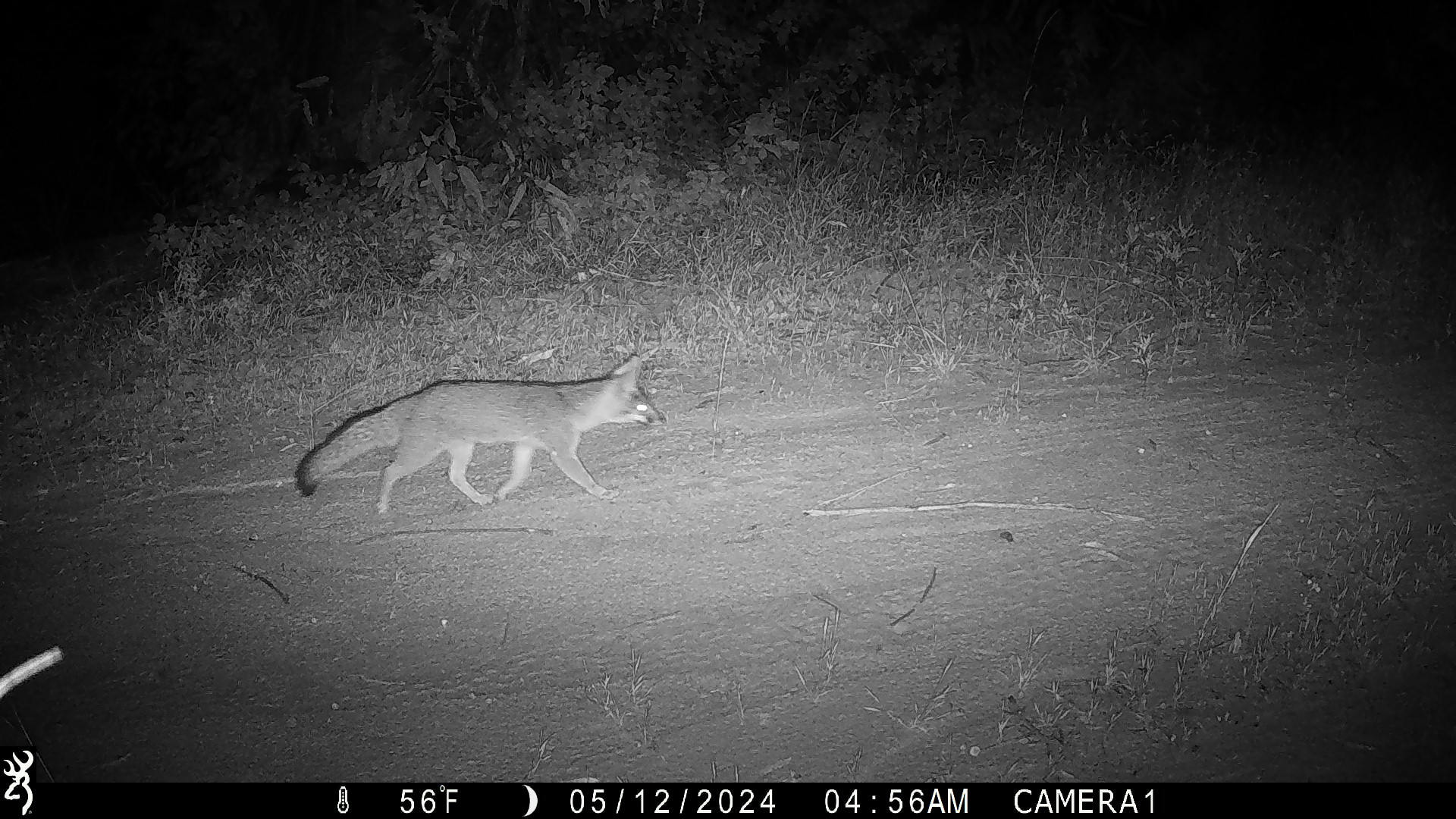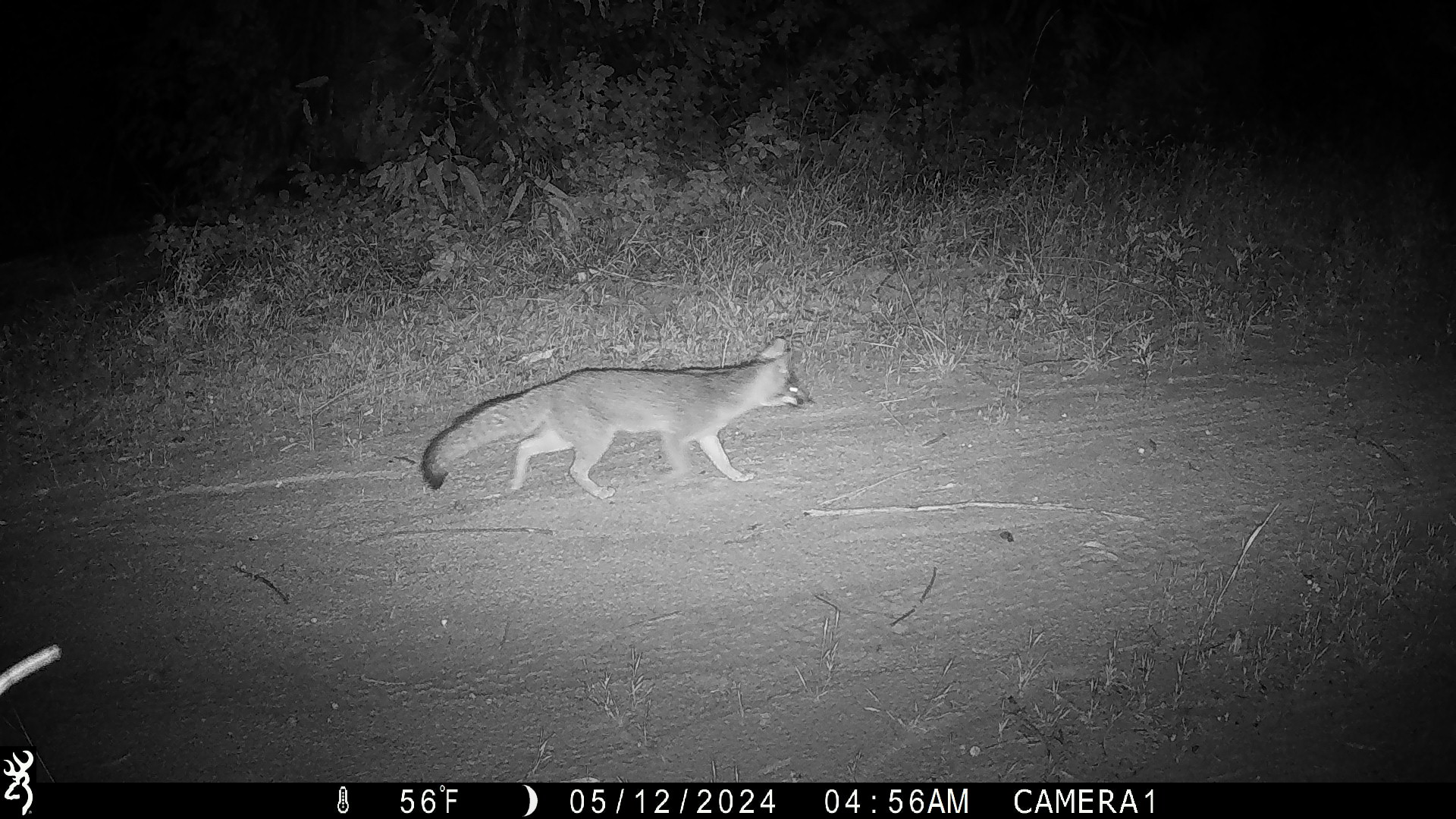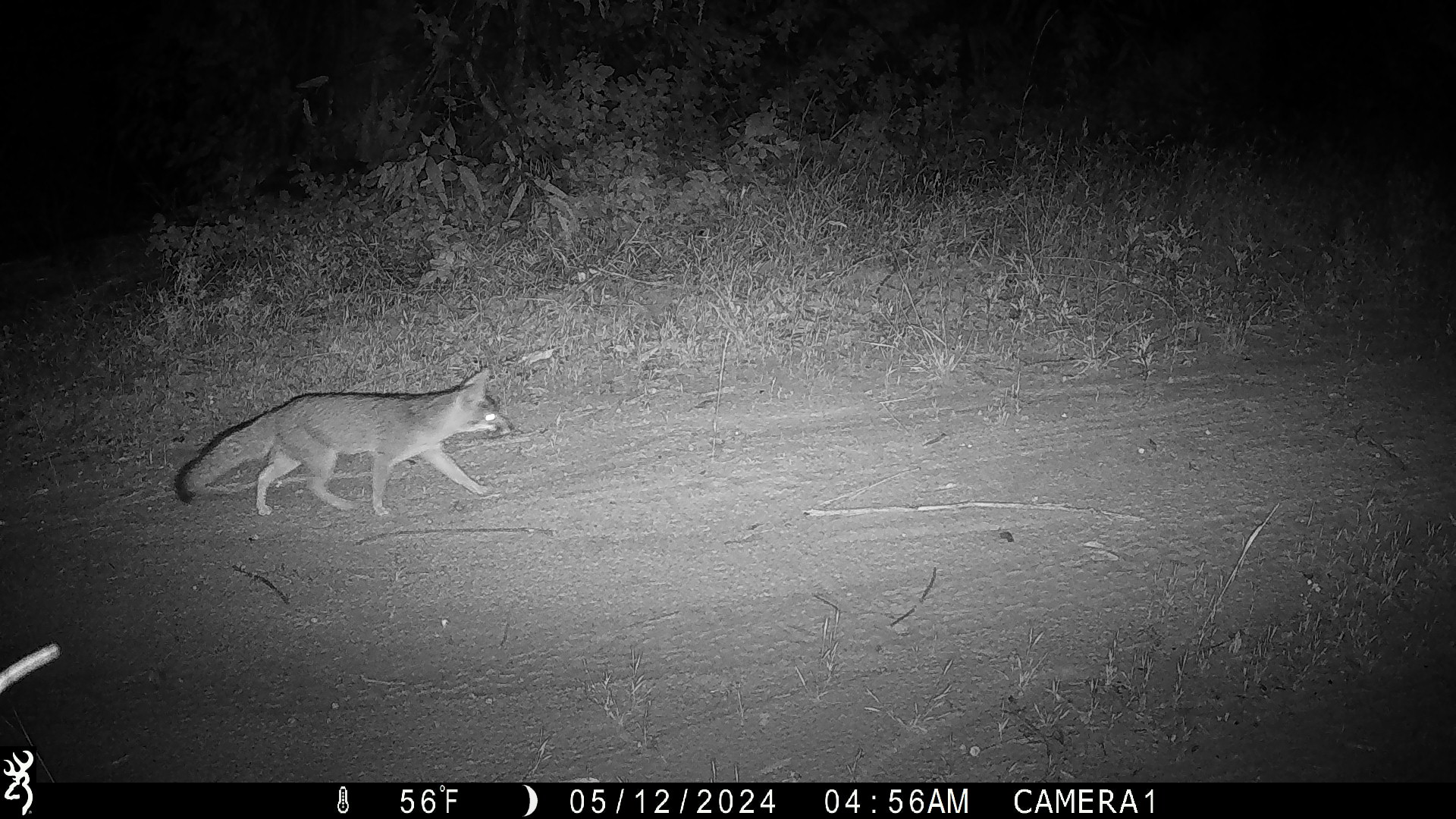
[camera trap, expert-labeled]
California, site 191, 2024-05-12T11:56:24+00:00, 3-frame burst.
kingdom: Animalia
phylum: Chordata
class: Mammalia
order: Carnivora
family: Canidae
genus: Urocyon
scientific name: Urocyon cinereoargenteus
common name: gray fox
Gray fox (Urocyon cinereoargenteus).